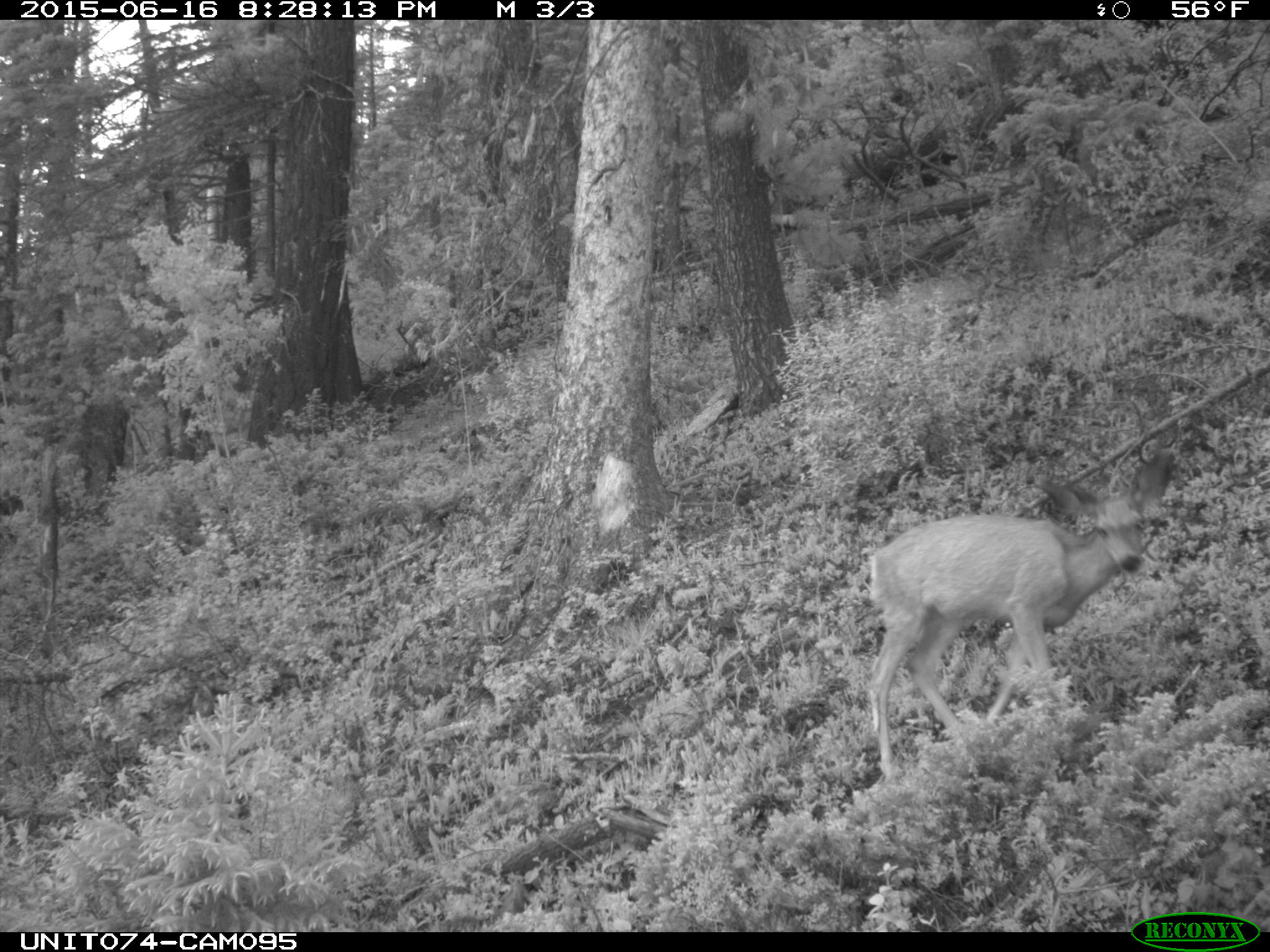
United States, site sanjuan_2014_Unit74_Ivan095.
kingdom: Animalia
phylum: Chordata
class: Mammalia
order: Artiodactyla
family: Cervidae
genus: Odocoileus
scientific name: Odocoileus hemionus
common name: mule deer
Odocoileus hemionus (mule deer).